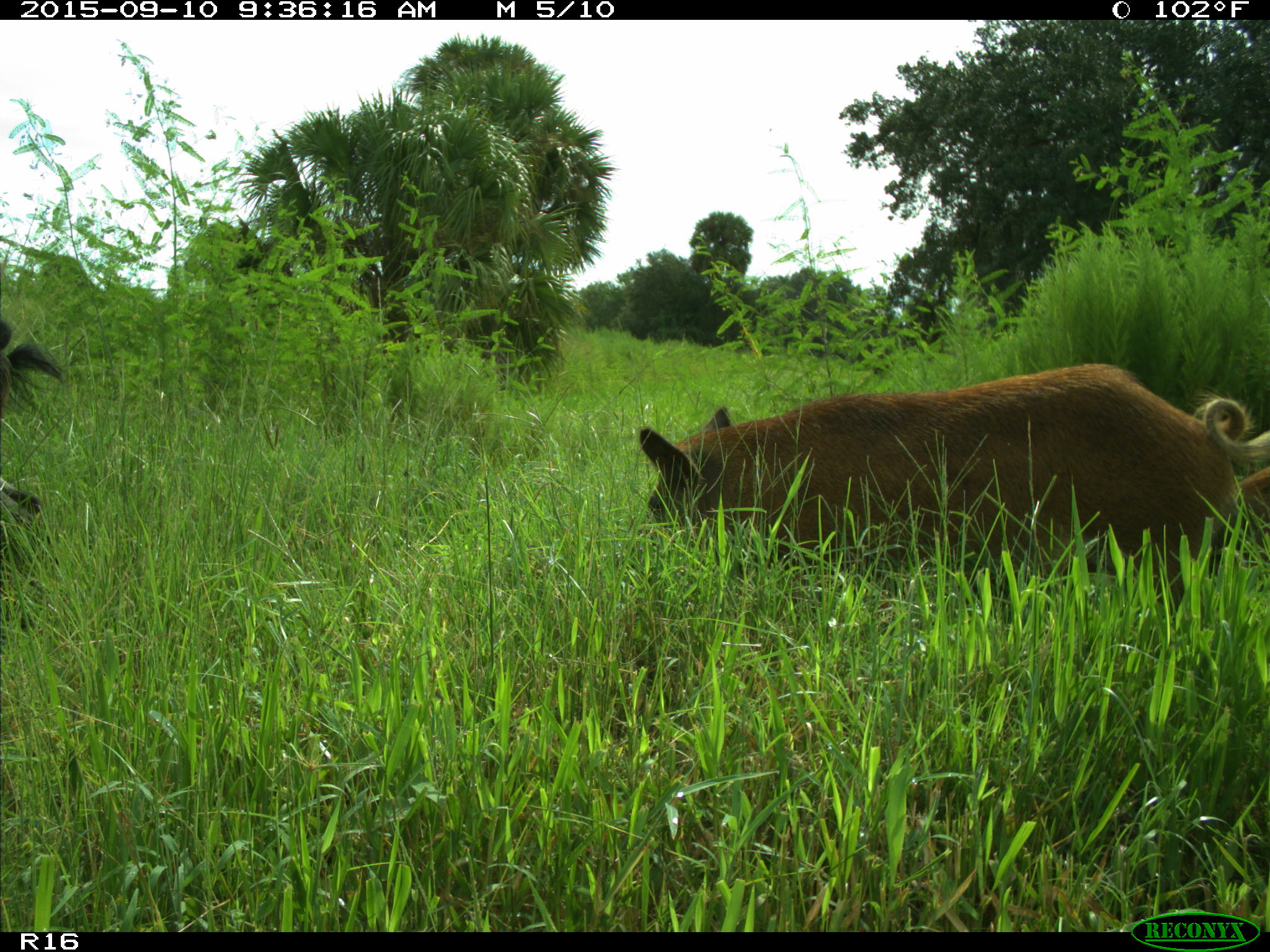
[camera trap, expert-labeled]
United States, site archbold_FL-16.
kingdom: Animalia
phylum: Chordata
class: Mammalia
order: Artiodactyla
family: Suidae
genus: Sus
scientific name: Sus scrofa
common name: wild boar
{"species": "Sus scrofa (wild boar)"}